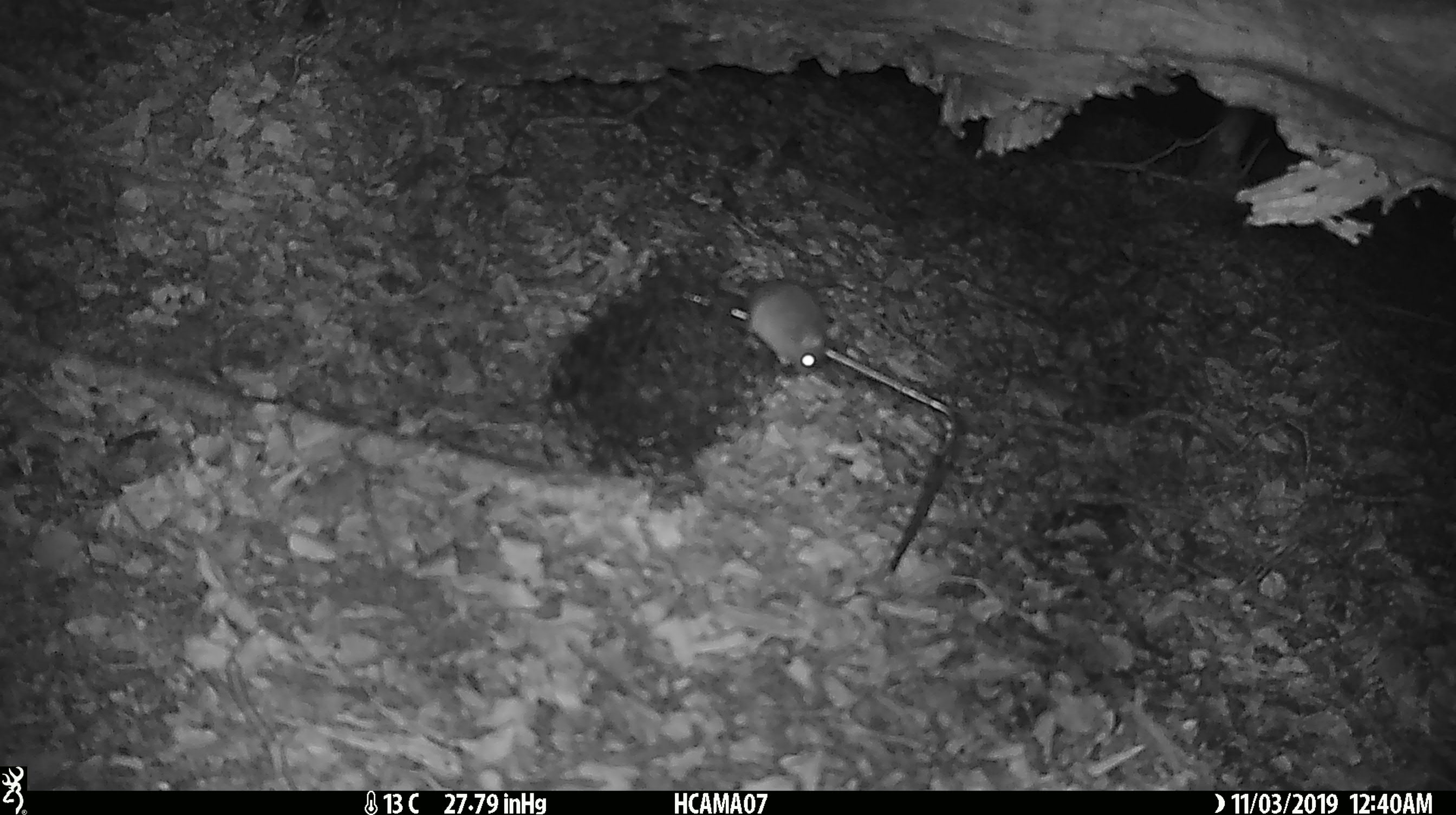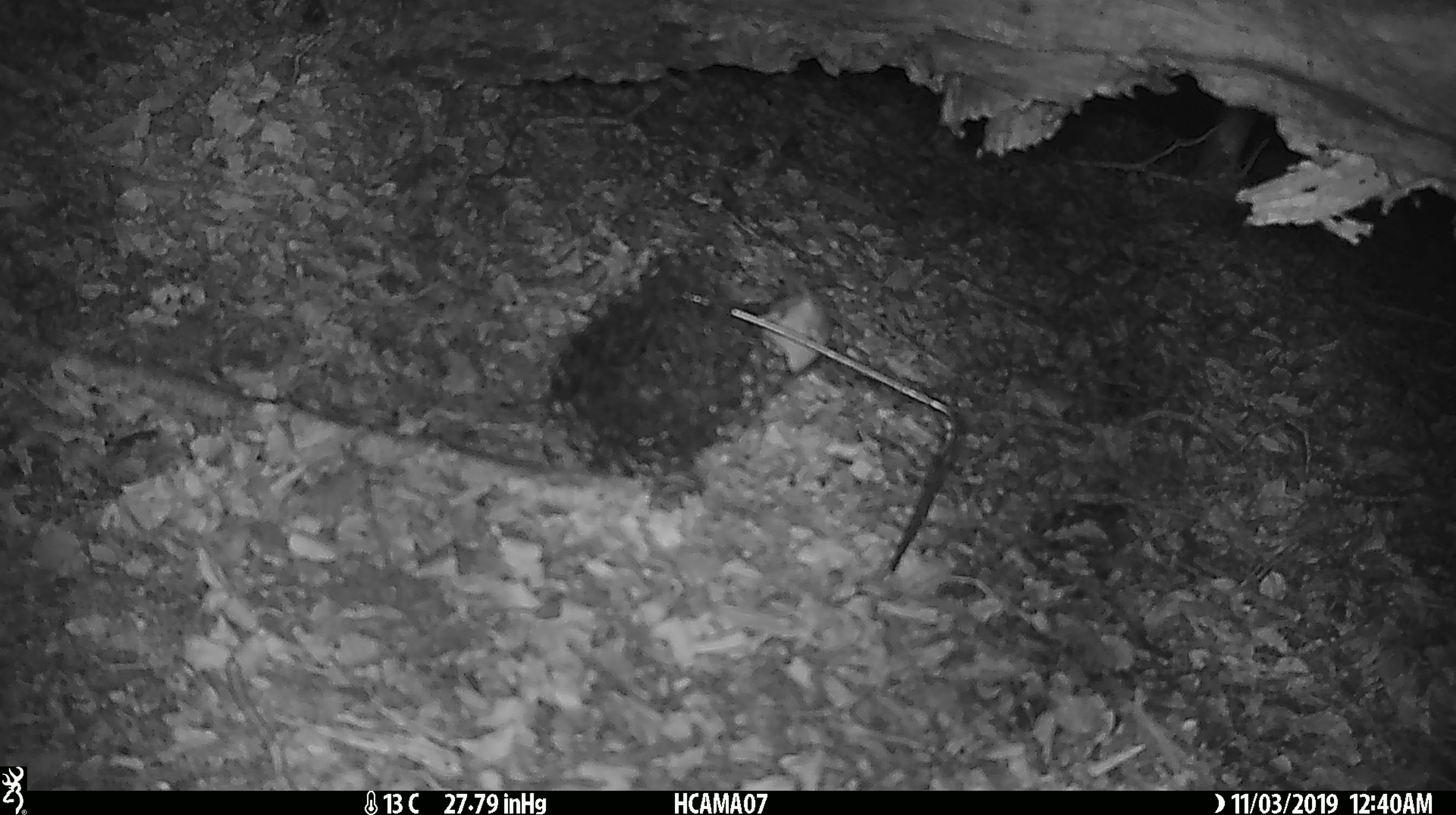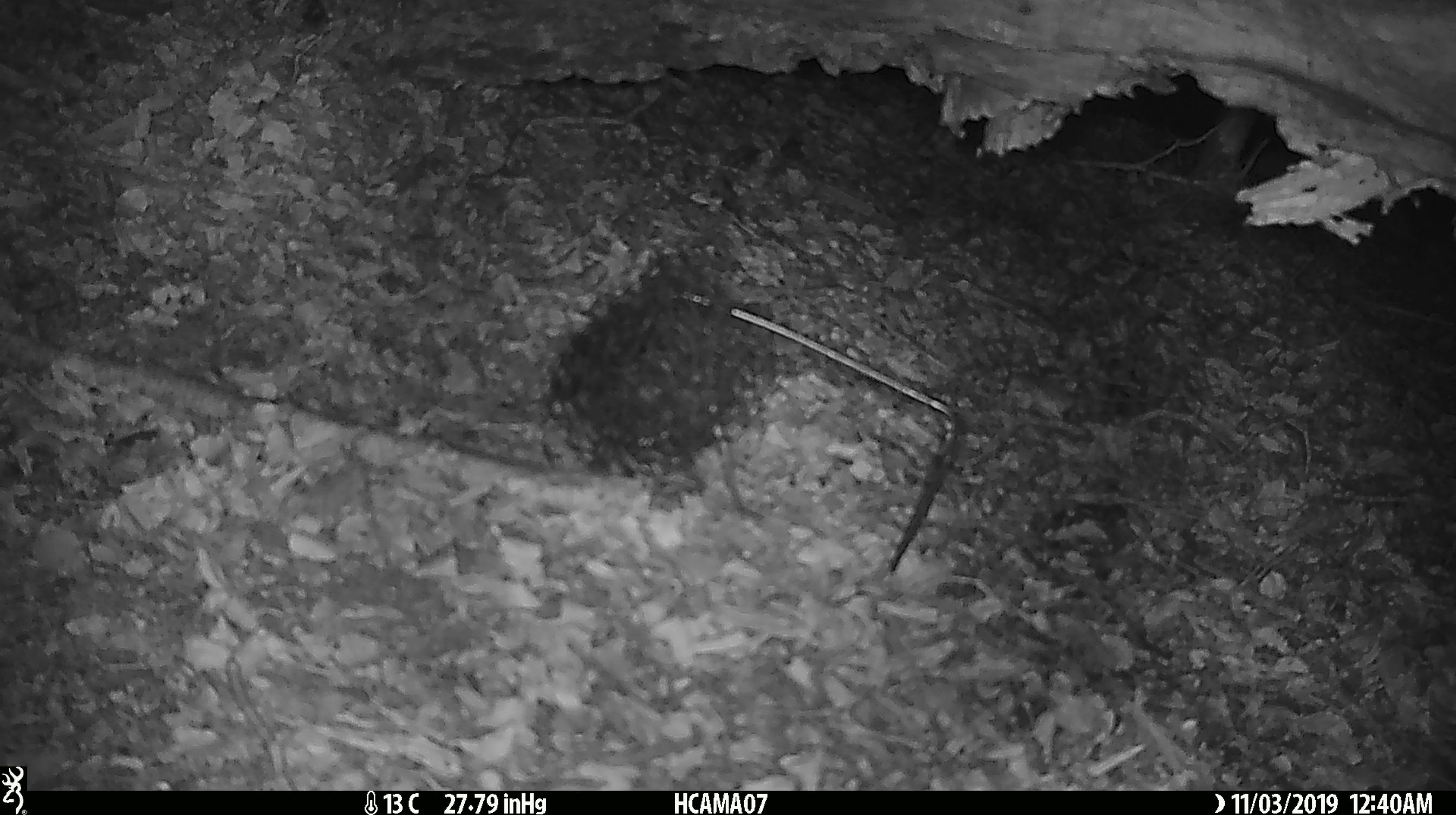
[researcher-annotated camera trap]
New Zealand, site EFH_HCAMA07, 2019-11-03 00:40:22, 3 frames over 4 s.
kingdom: Animalia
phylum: Chordata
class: Mammalia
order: Rodentia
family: Muridae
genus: Mus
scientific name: Mus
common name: mouse